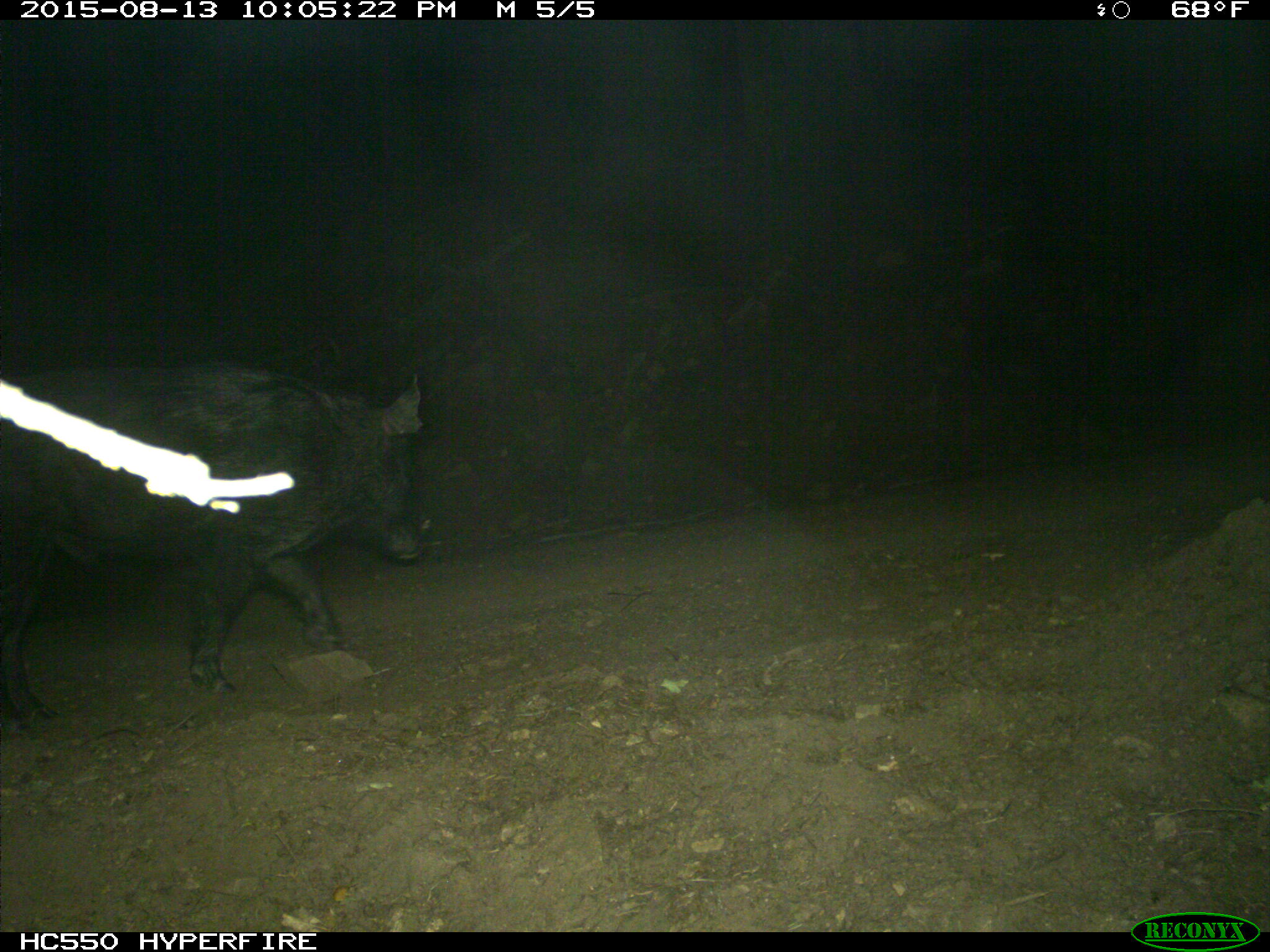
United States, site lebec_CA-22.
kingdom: Animalia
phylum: Chordata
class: Mammalia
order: Artiodactyla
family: Suidae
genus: Sus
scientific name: Sus scrofa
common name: wild boar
Sus scrofa (wild boar).